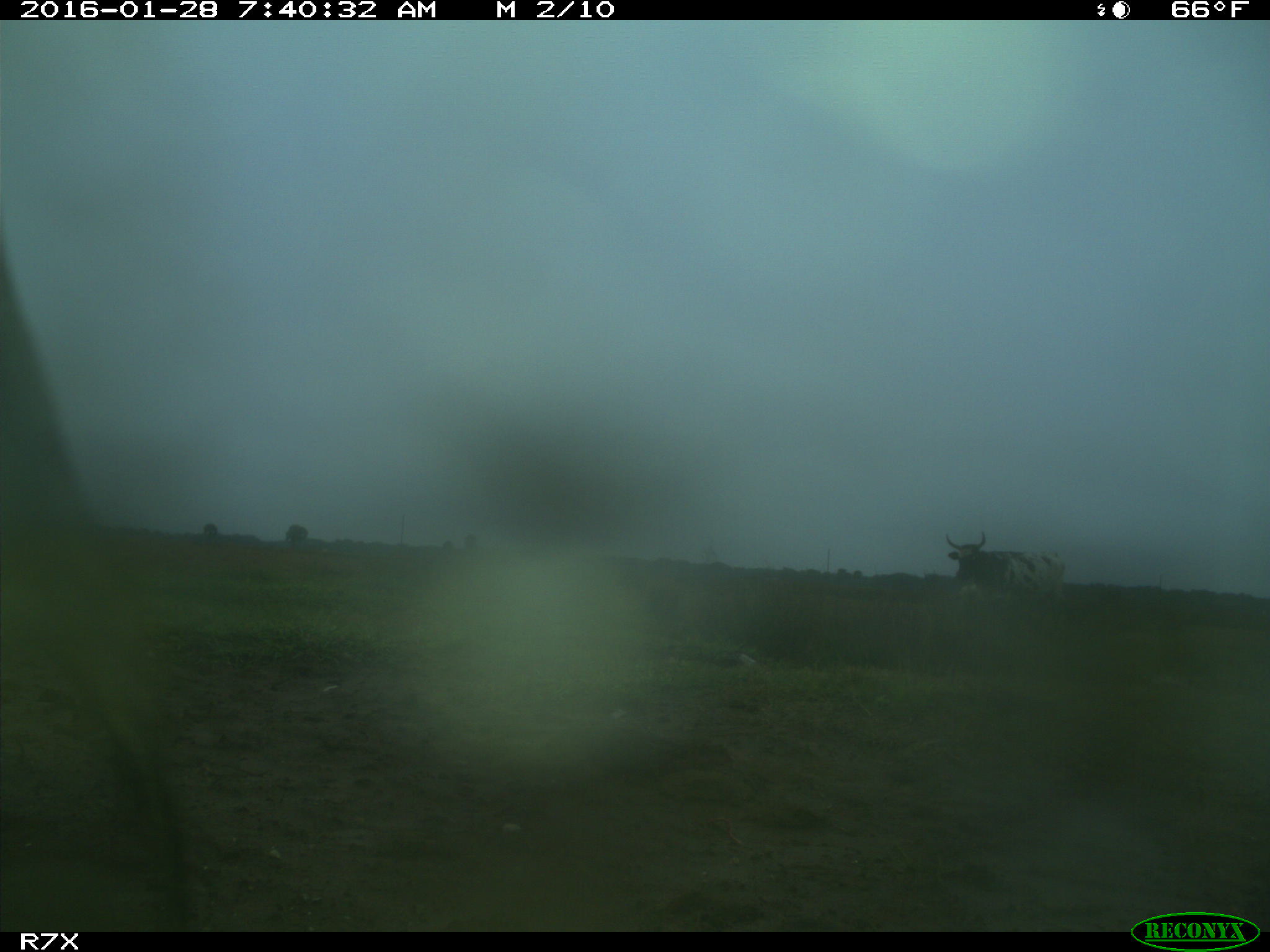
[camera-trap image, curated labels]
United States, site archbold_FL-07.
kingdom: Animalia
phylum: Chordata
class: Mammalia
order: Artiodactyla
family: Bovidae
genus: Bos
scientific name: Bos taurus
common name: domestic cow